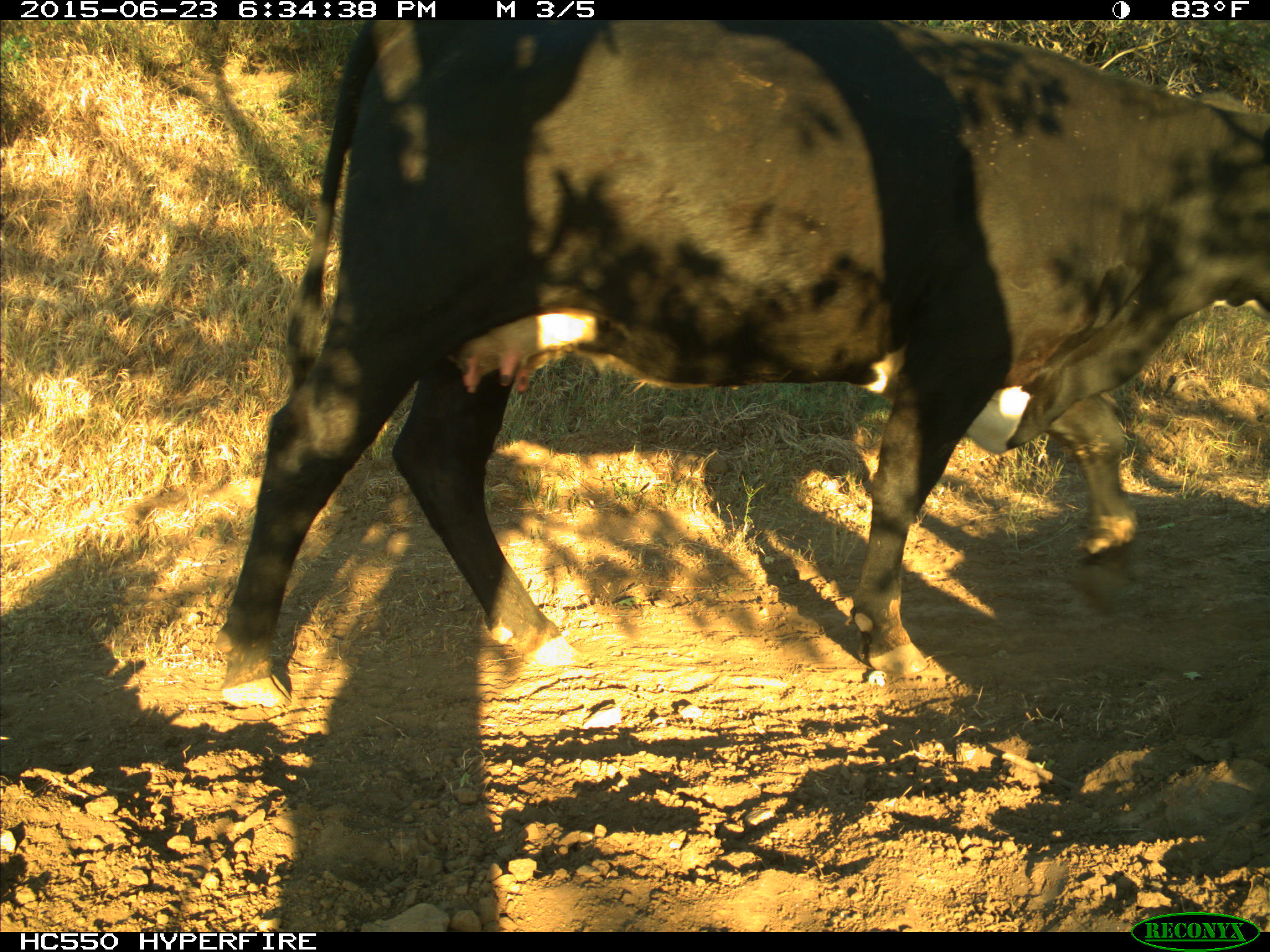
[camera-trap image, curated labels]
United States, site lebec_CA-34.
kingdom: Animalia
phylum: Chordata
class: Mammalia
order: Artiodactyla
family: Bovidae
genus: Bos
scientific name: Bos taurus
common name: domestic cow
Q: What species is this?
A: Bos taurus (domestic cow).